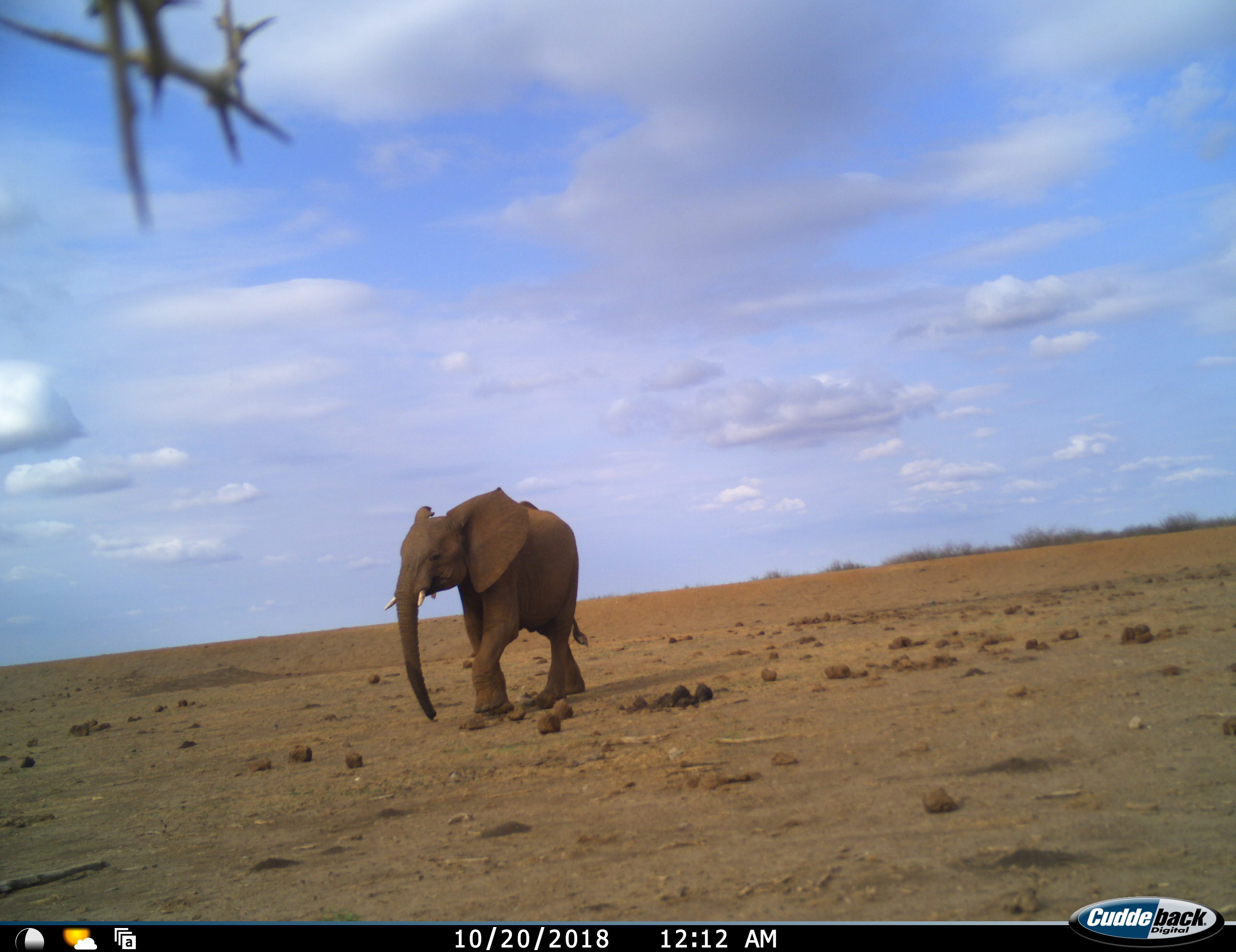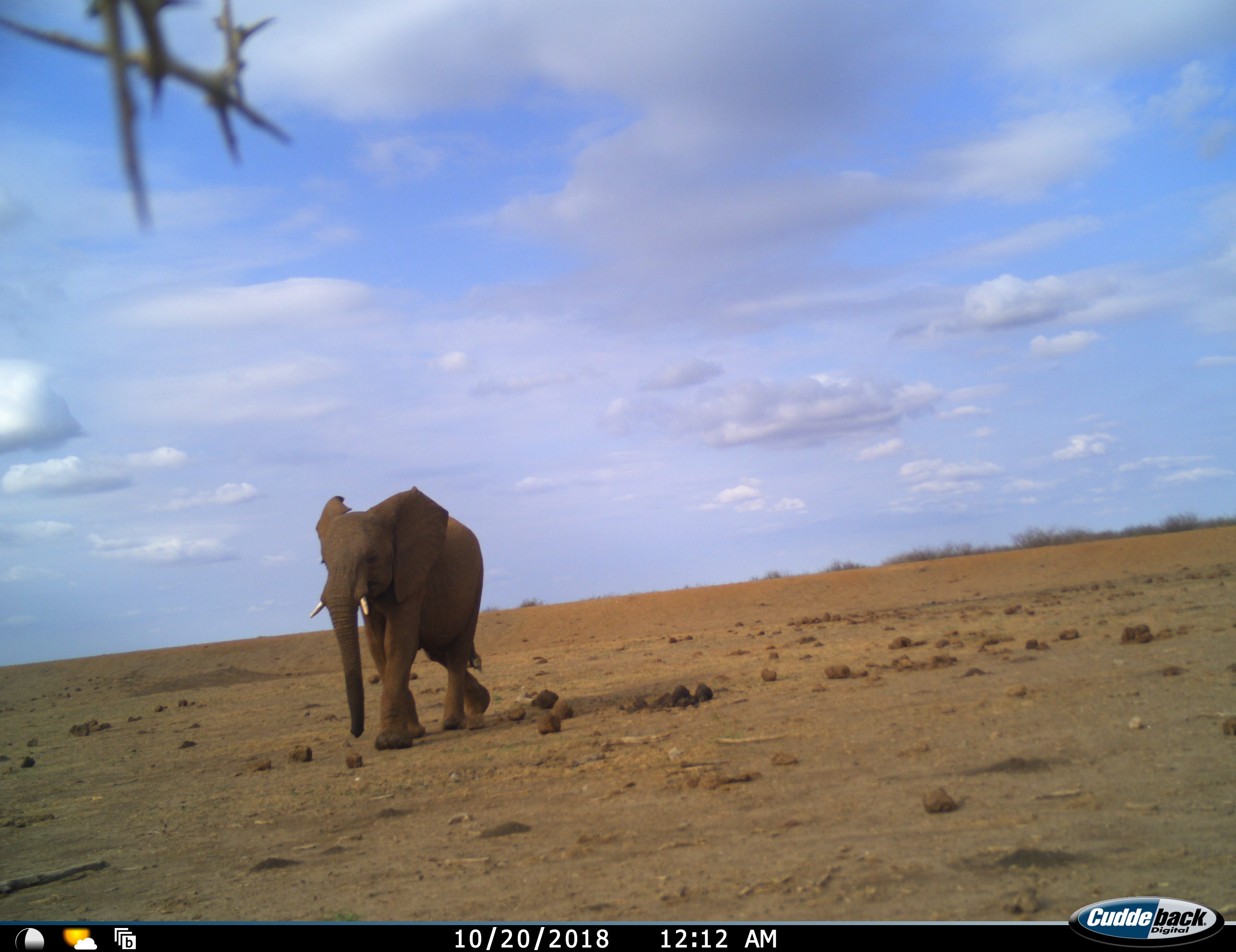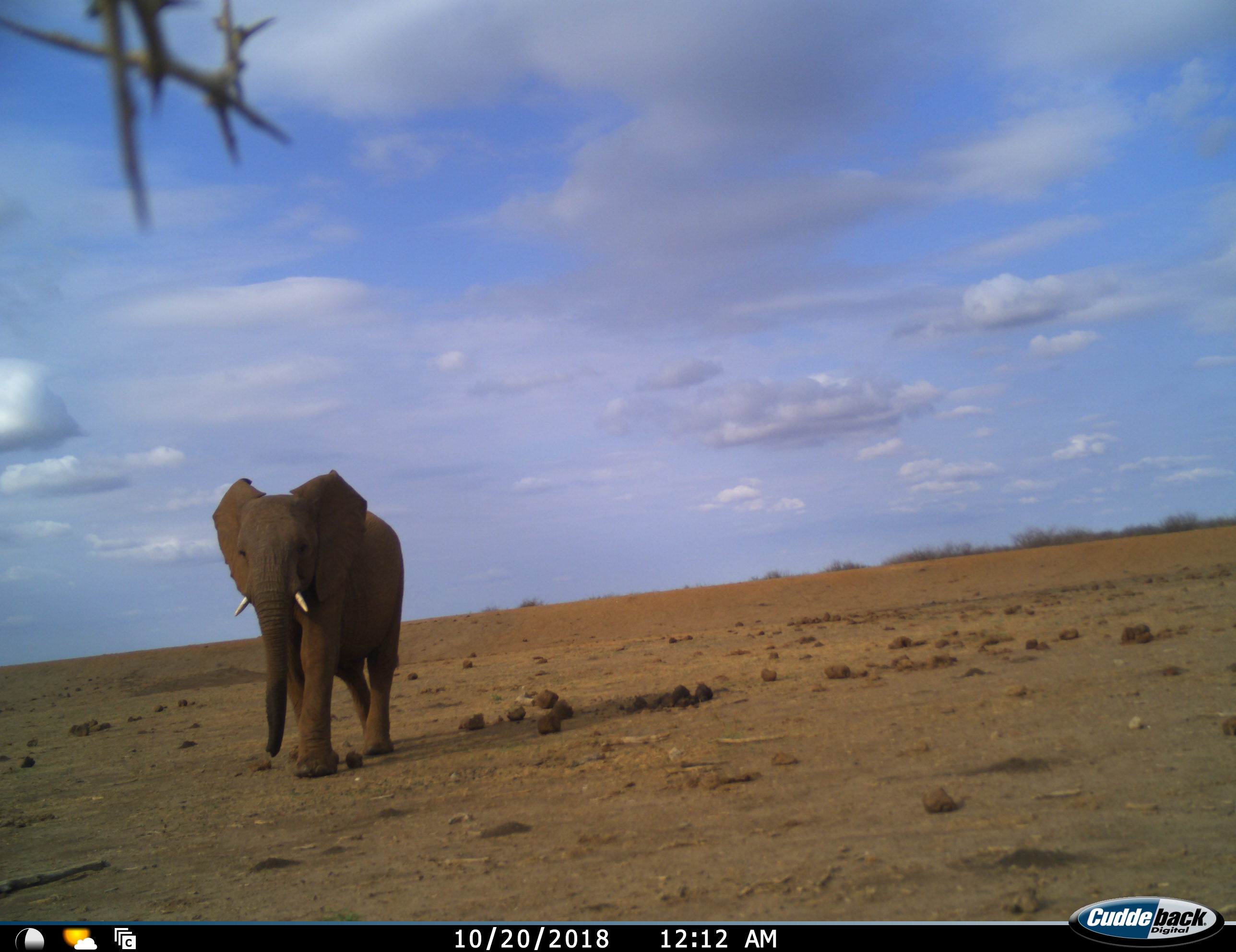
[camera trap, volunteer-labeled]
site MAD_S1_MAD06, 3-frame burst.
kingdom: Animalia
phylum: Chordata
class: Mammalia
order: Proboscidea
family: Elephantidae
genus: Loxodonta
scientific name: Loxodonta africana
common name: african bush elephant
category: elephant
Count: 1.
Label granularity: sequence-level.